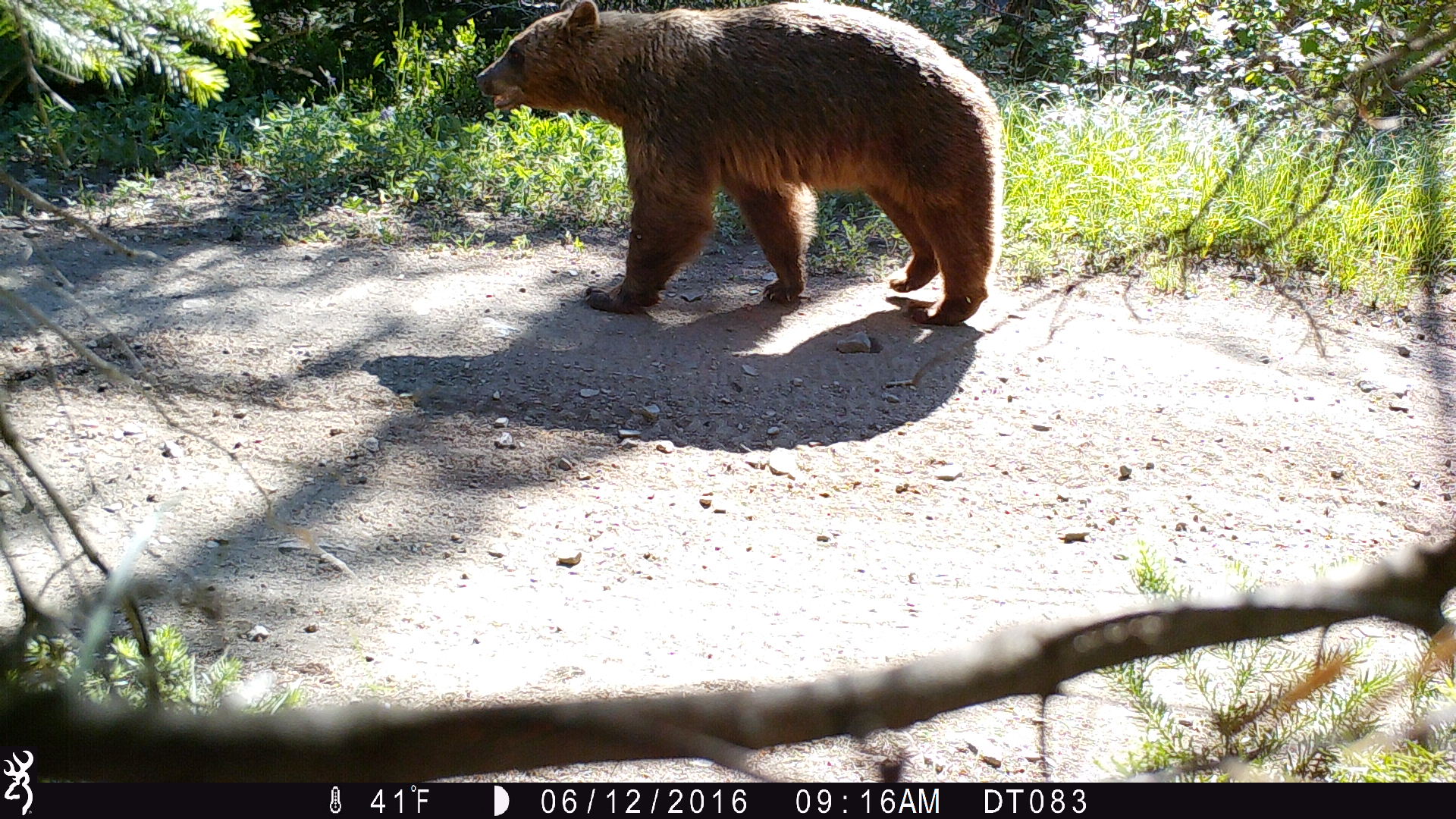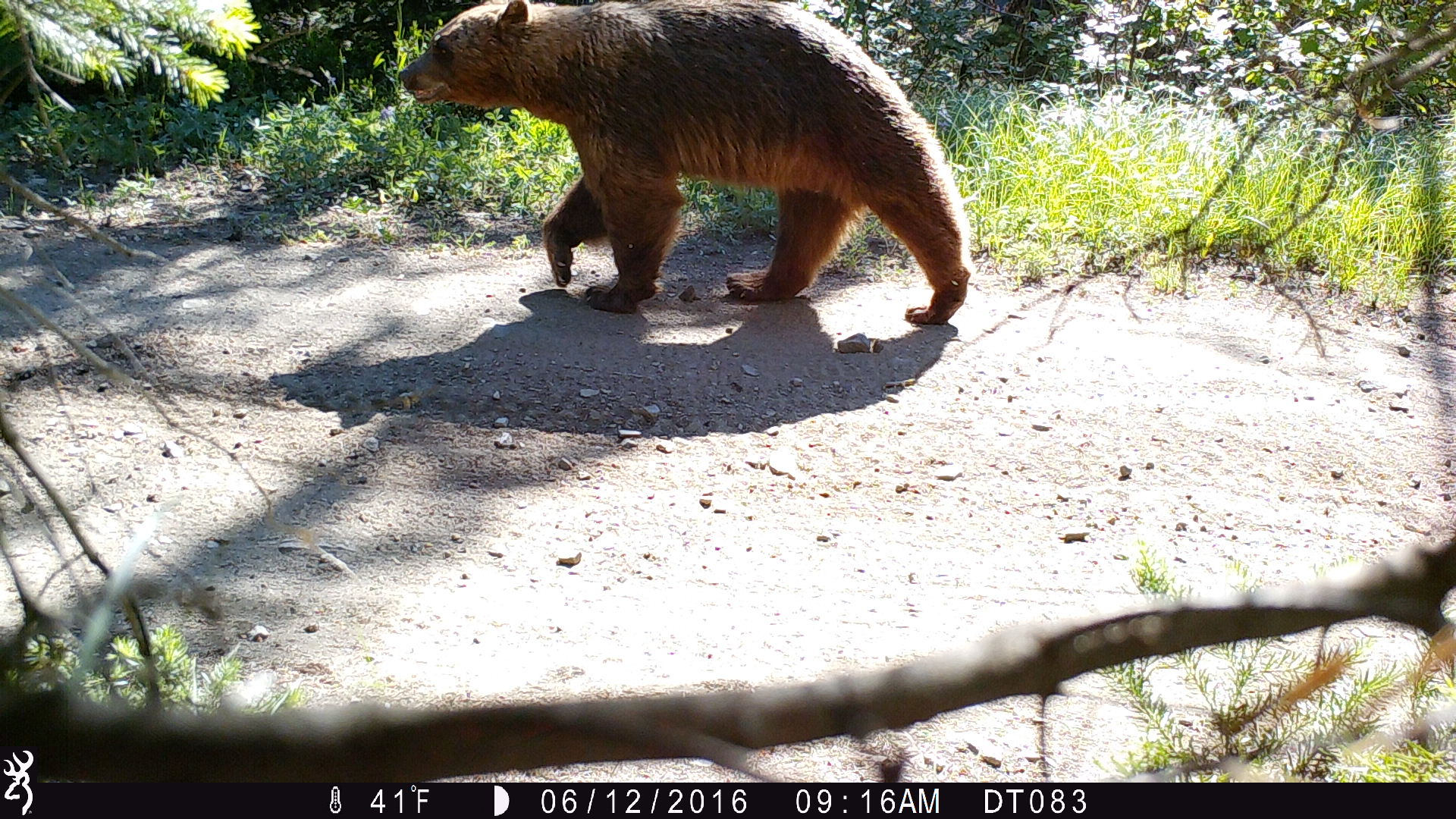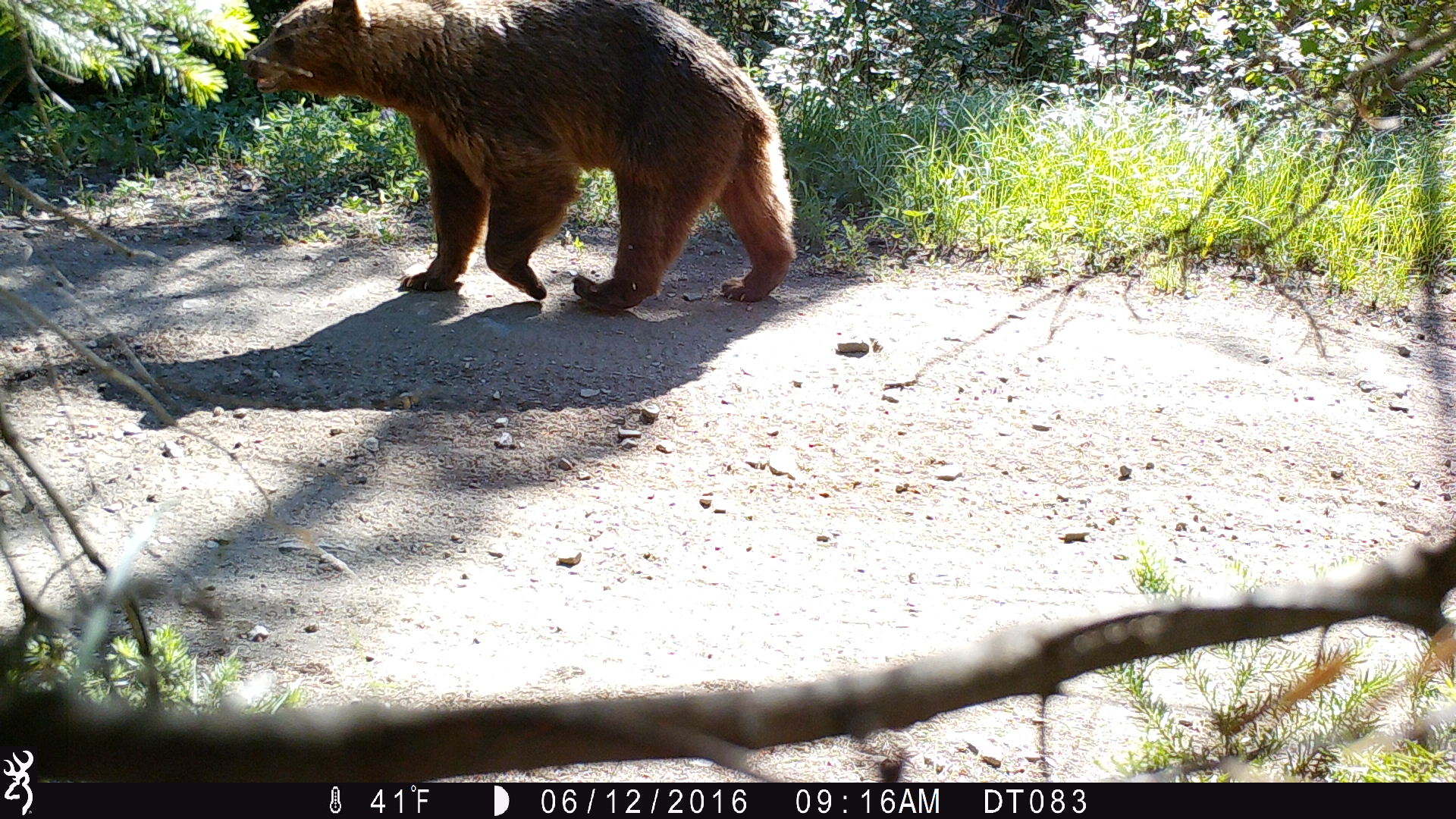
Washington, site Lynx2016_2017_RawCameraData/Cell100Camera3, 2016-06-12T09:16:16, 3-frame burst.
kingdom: Animalia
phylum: Chordata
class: Mammalia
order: Carnivora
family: Ursidae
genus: Ursus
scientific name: Ursus americanus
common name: american black bear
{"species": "Ursus americanus (american black bear)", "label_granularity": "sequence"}